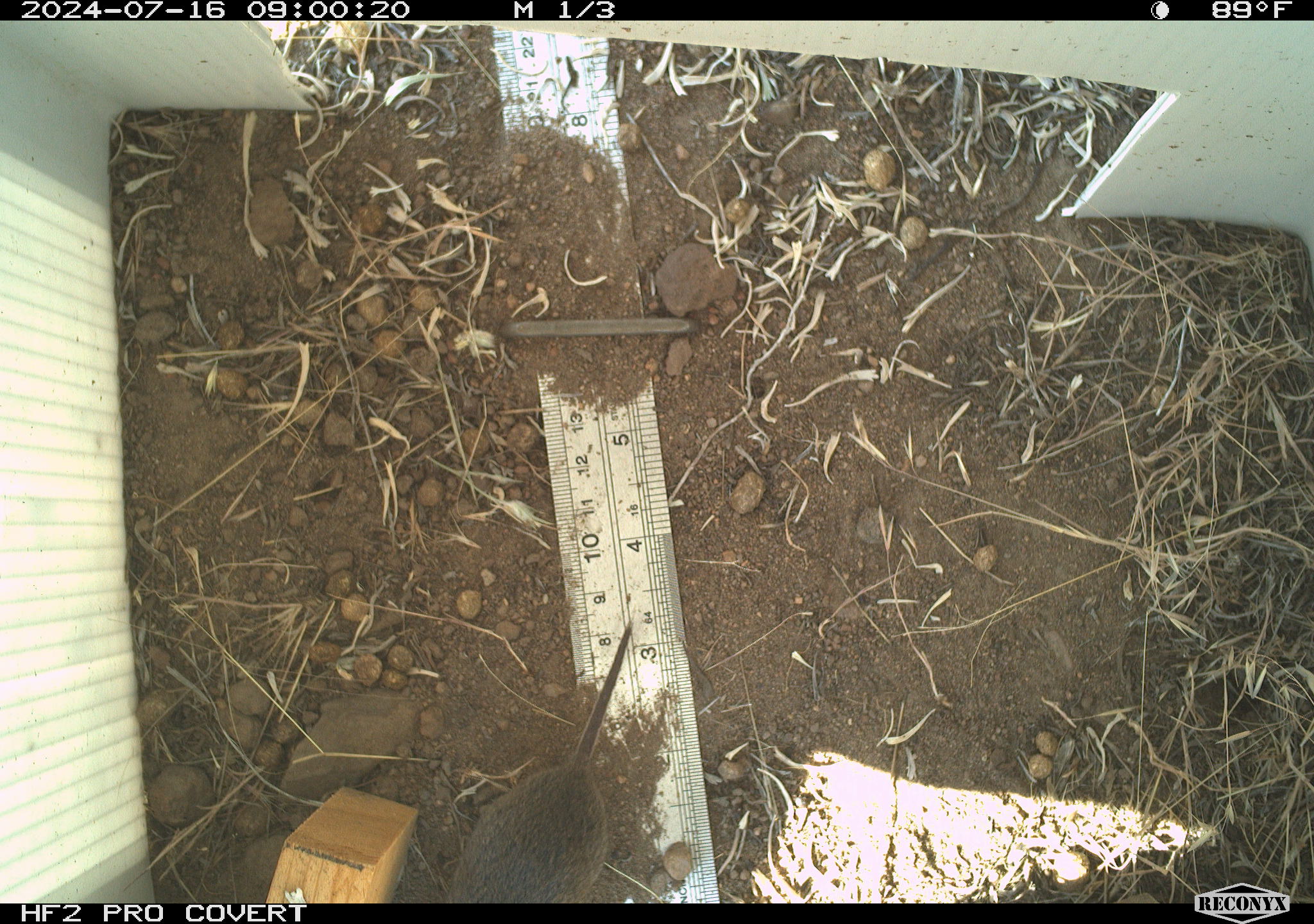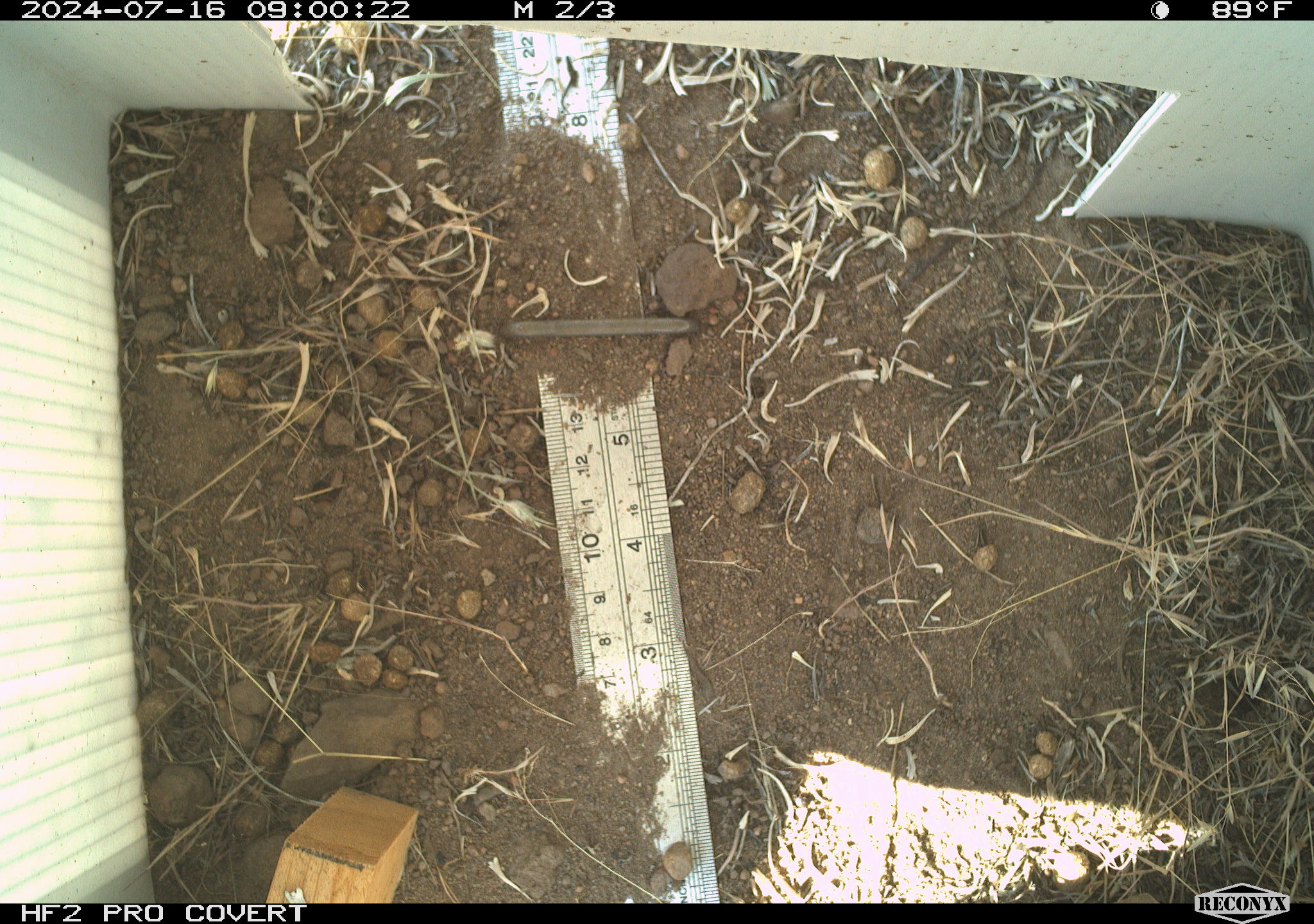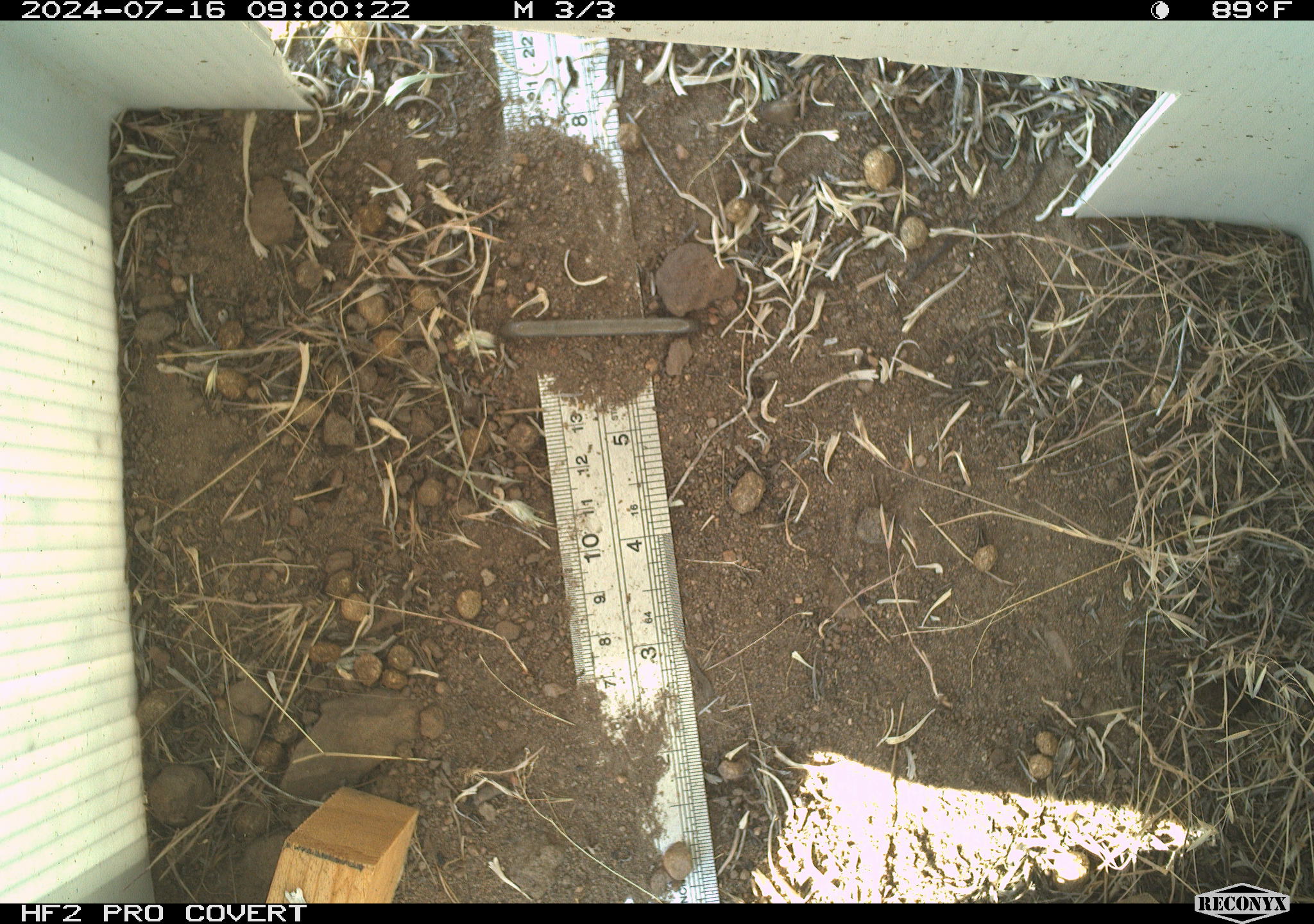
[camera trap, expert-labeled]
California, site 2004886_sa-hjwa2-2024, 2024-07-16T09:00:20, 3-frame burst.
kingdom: Animalia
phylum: Chordata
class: Mammalia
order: Rodentia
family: Cricetidae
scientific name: Cricetidae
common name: hamsters, voles, lemmings, and allies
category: cricetidae family